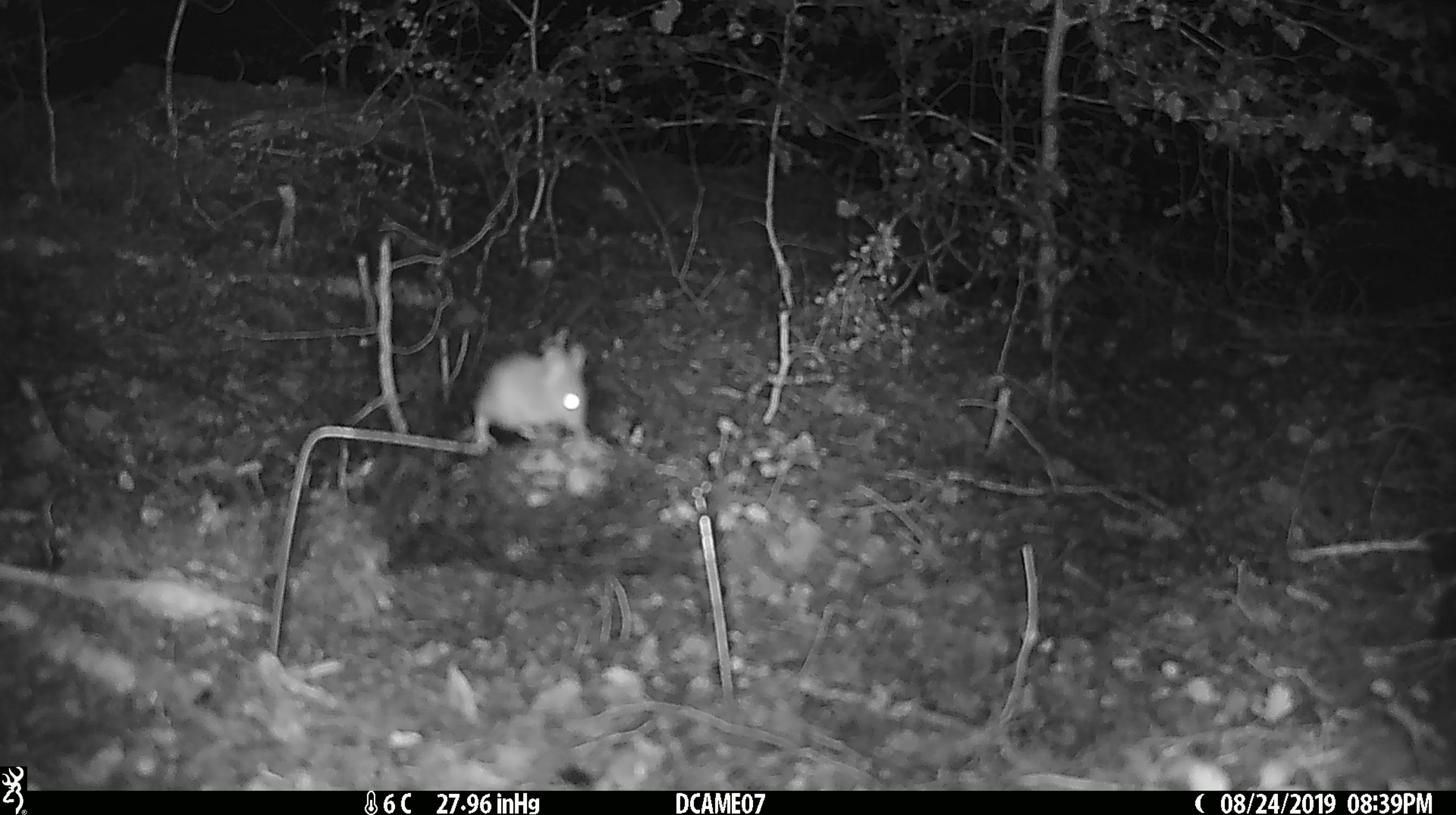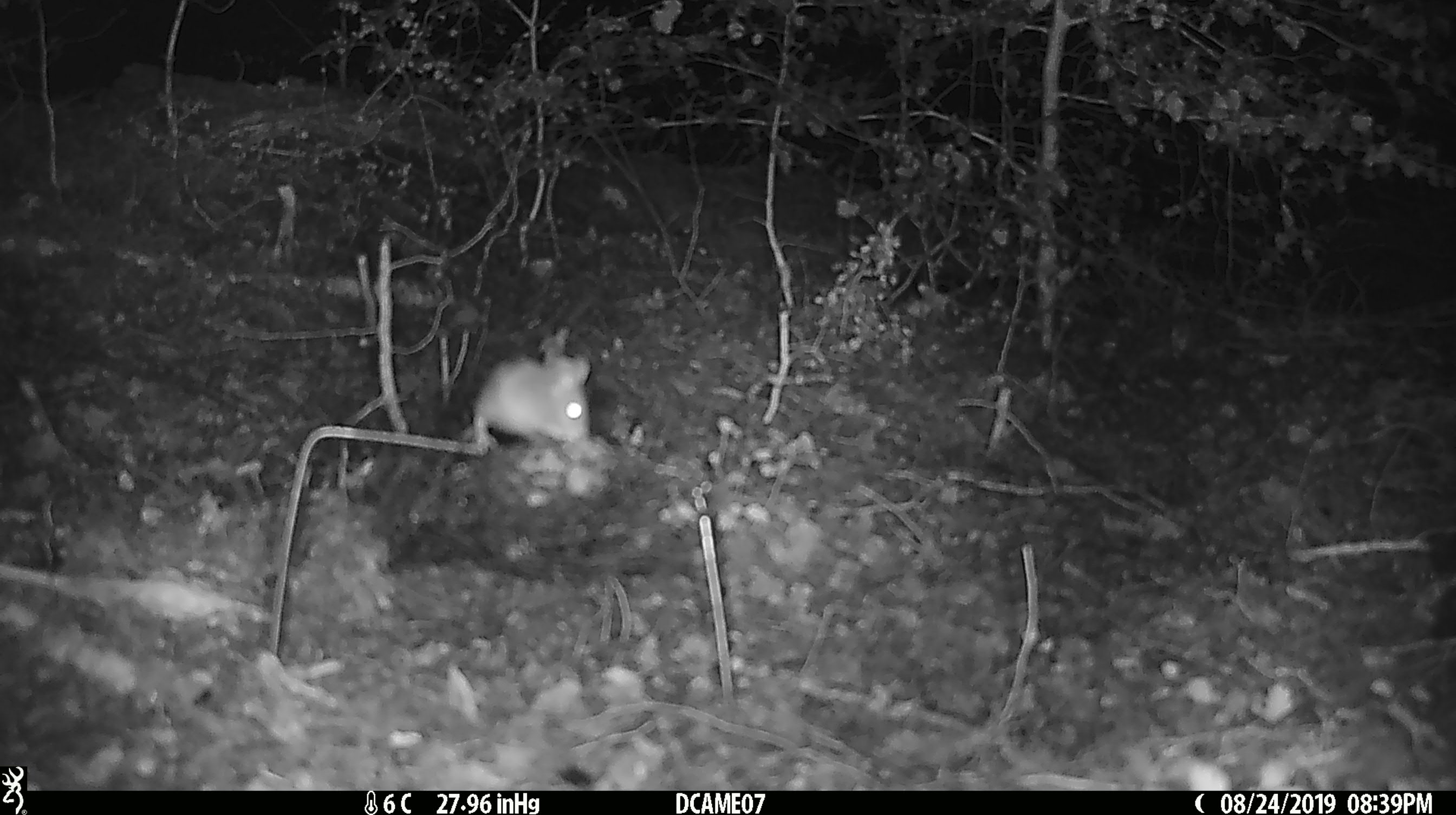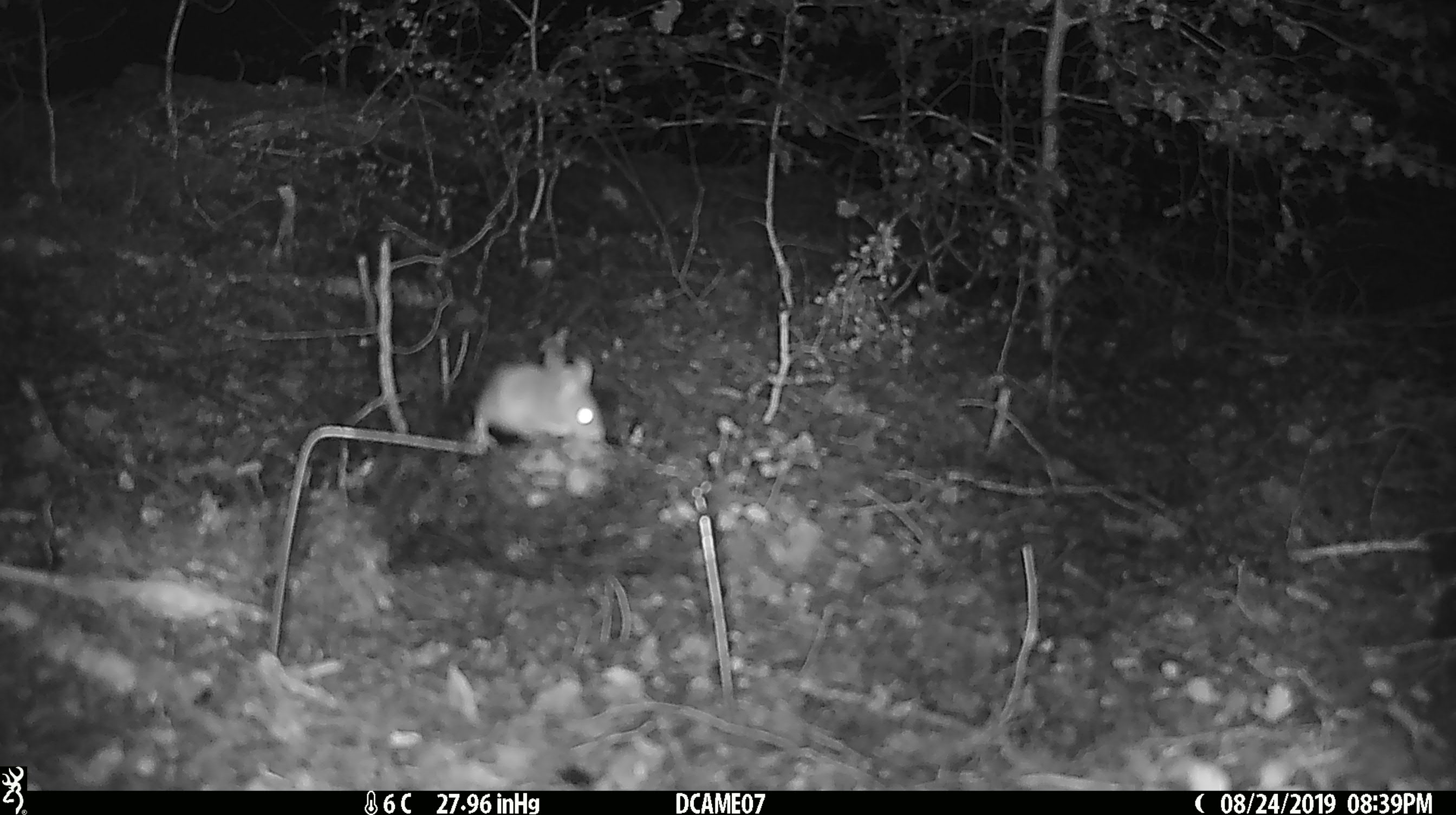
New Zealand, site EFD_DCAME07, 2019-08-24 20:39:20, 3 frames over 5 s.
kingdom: Animalia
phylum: Chordata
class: Mammalia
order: Rodentia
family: Muridae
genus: Mus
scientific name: Mus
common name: mouse